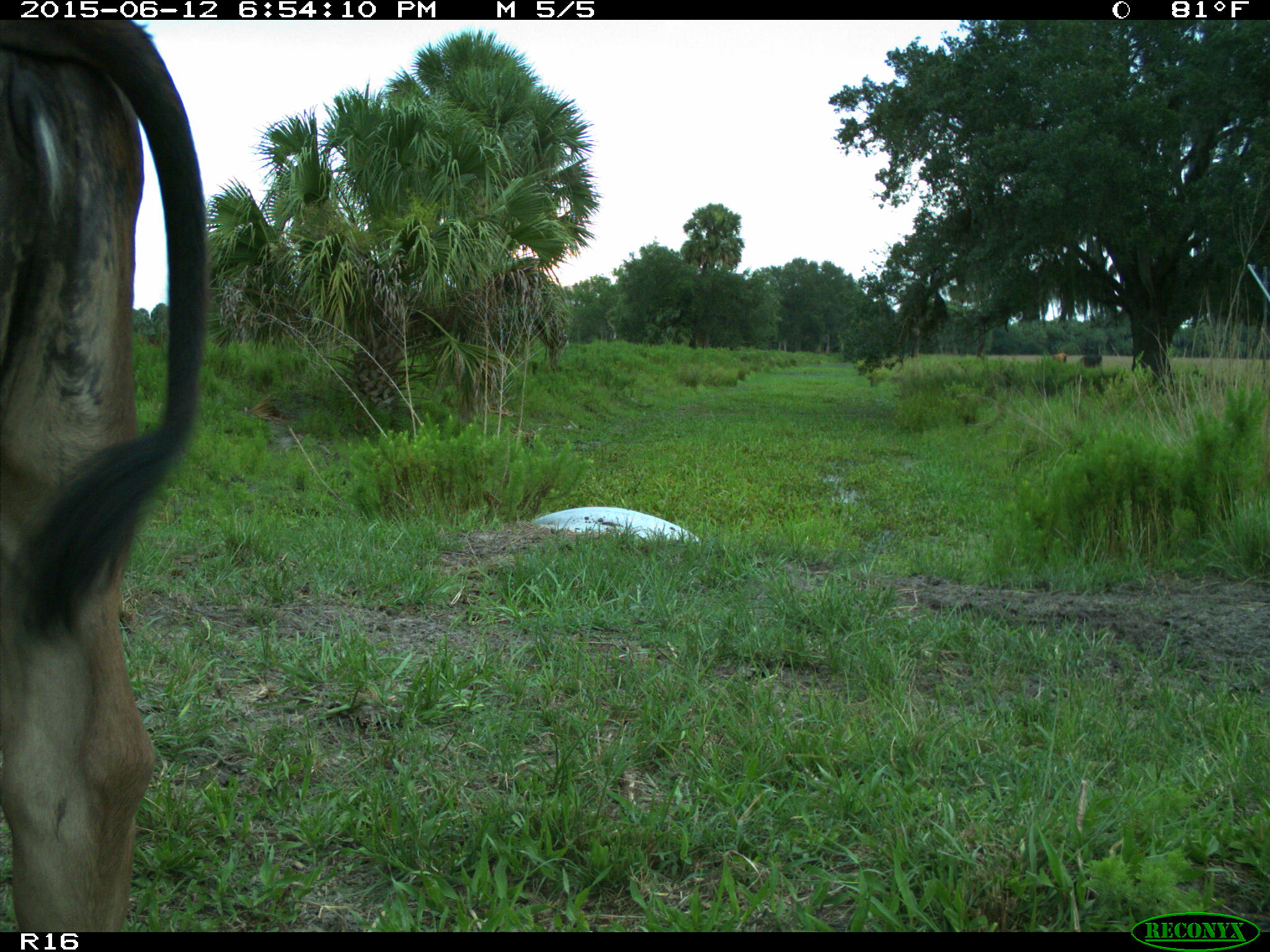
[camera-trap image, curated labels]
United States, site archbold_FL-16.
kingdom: Animalia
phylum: Chordata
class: Mammalia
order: Artiodactyla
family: Bovidae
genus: Bos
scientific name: Bos taurus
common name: domestic cow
Bos taurus (domestic cow).